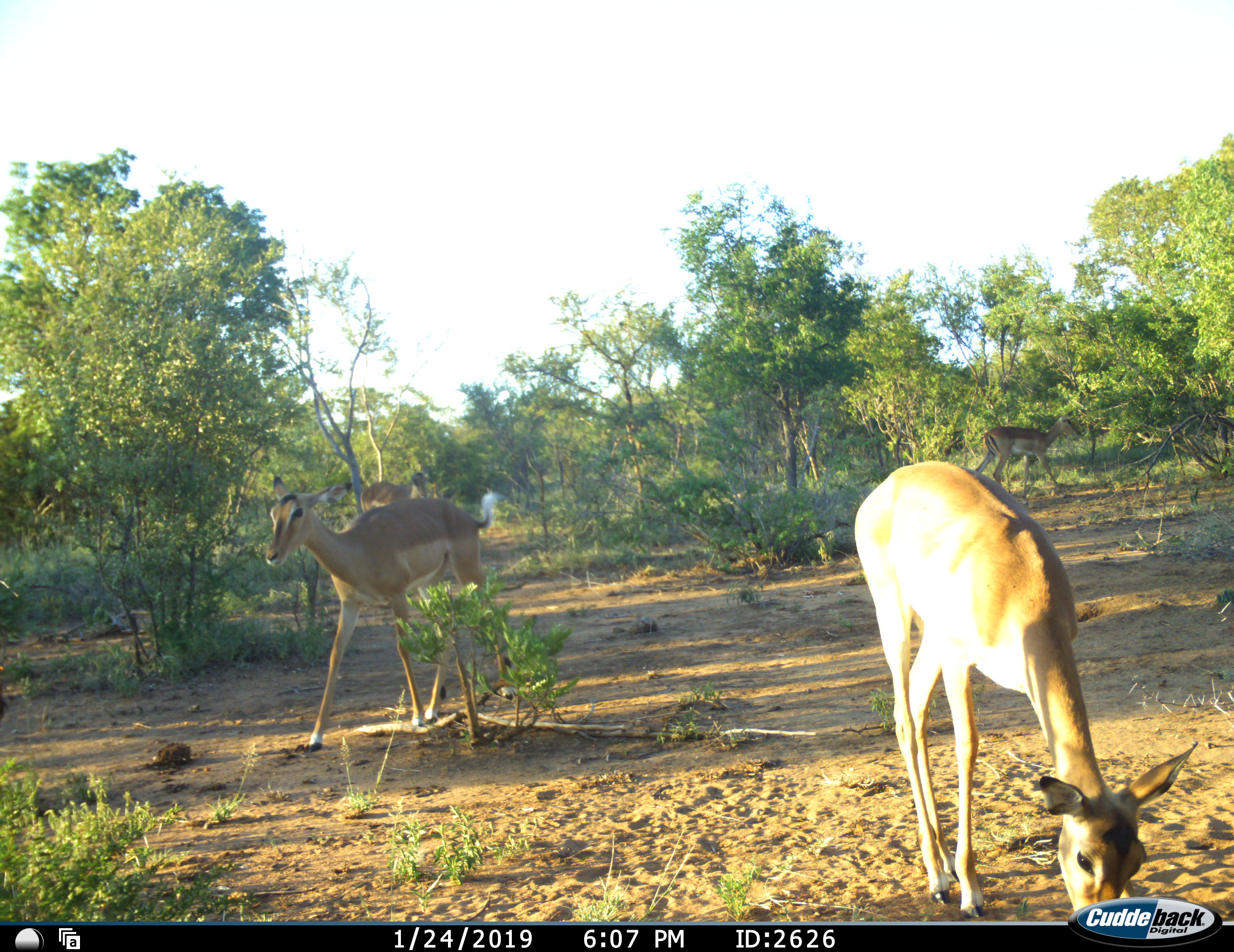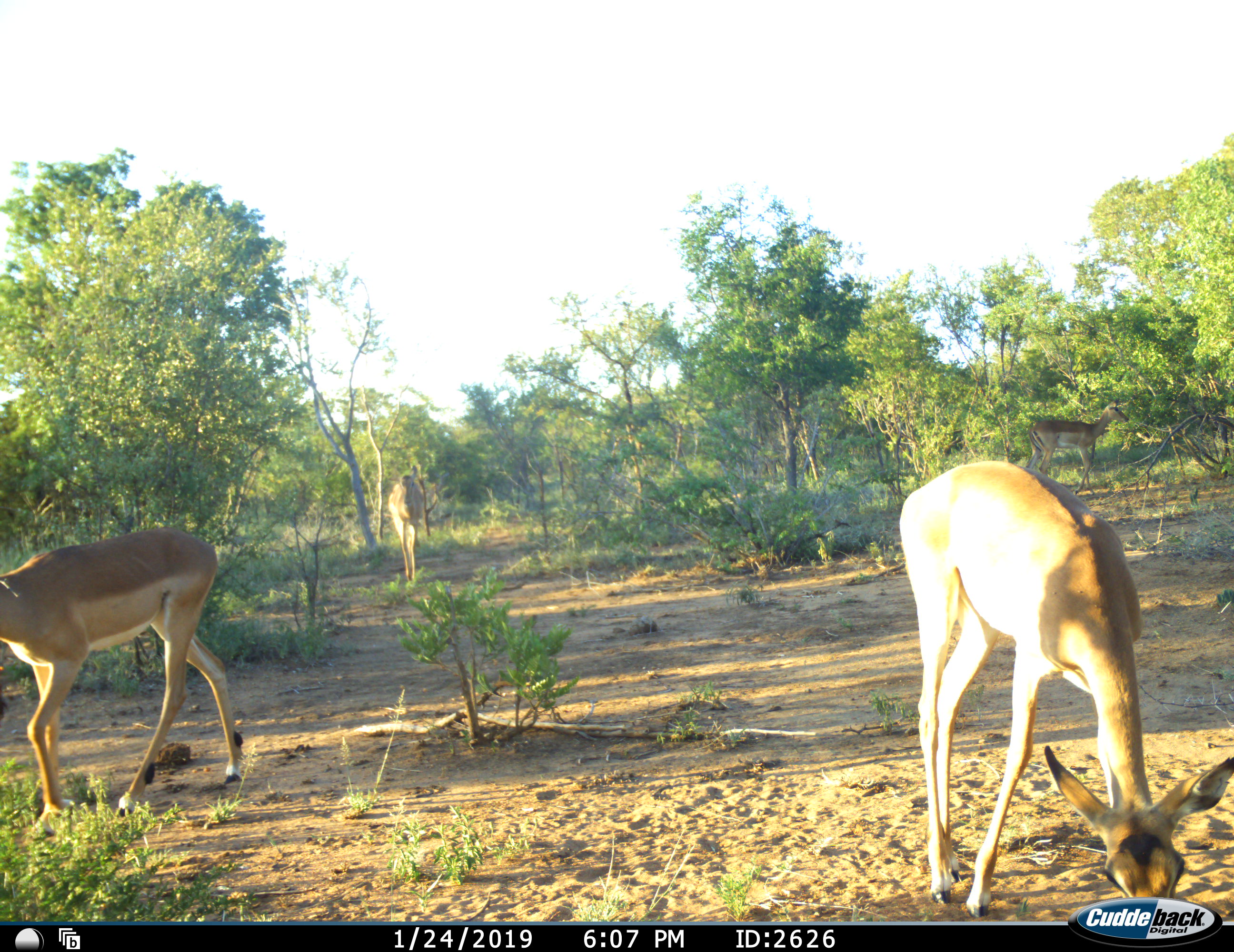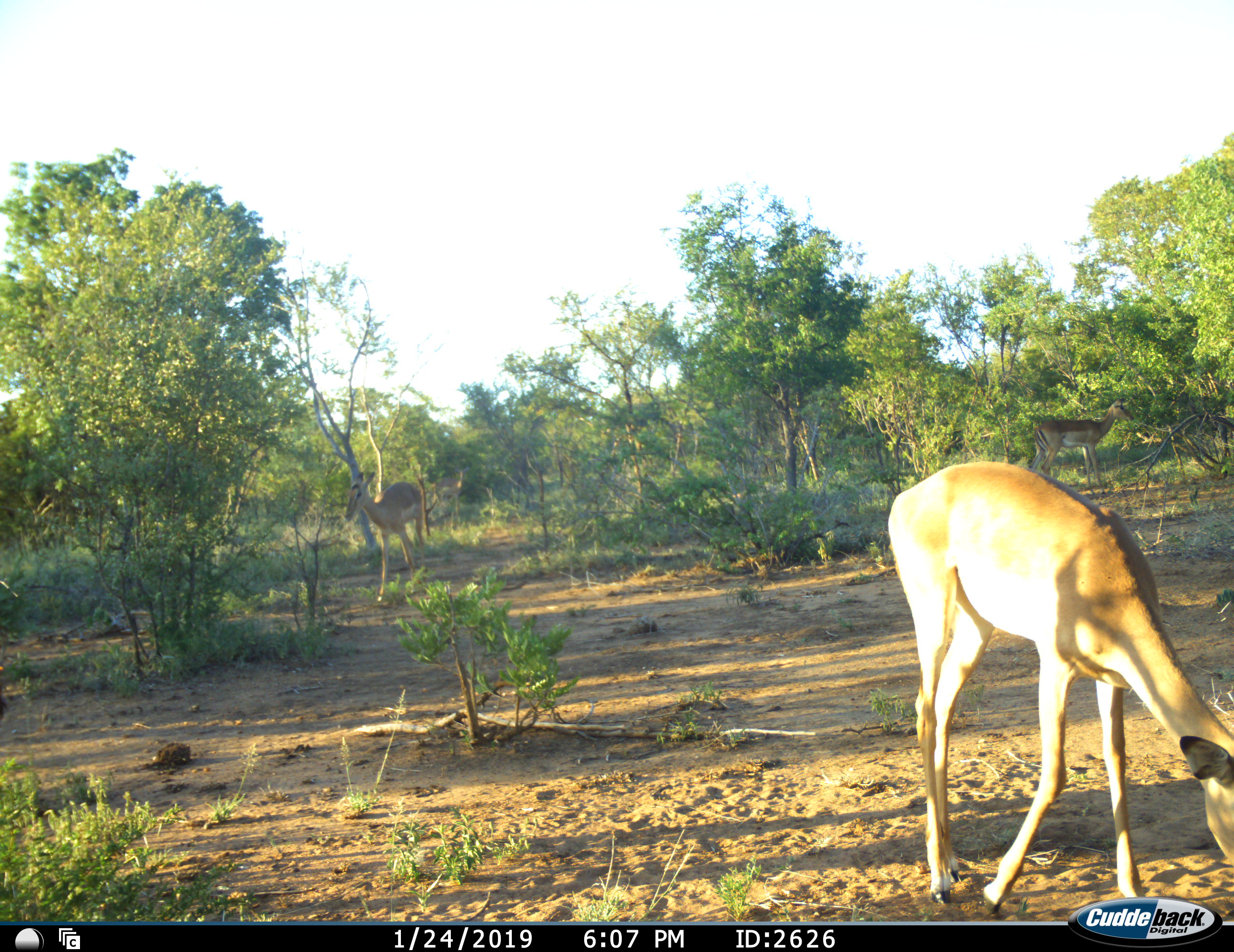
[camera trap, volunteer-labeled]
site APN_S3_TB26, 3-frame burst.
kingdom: Animalia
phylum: Chordata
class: Mammalia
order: Artiodactyla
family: Bovidae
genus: Aepyceros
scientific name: Aepyceros melampus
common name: impala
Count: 4.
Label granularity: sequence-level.